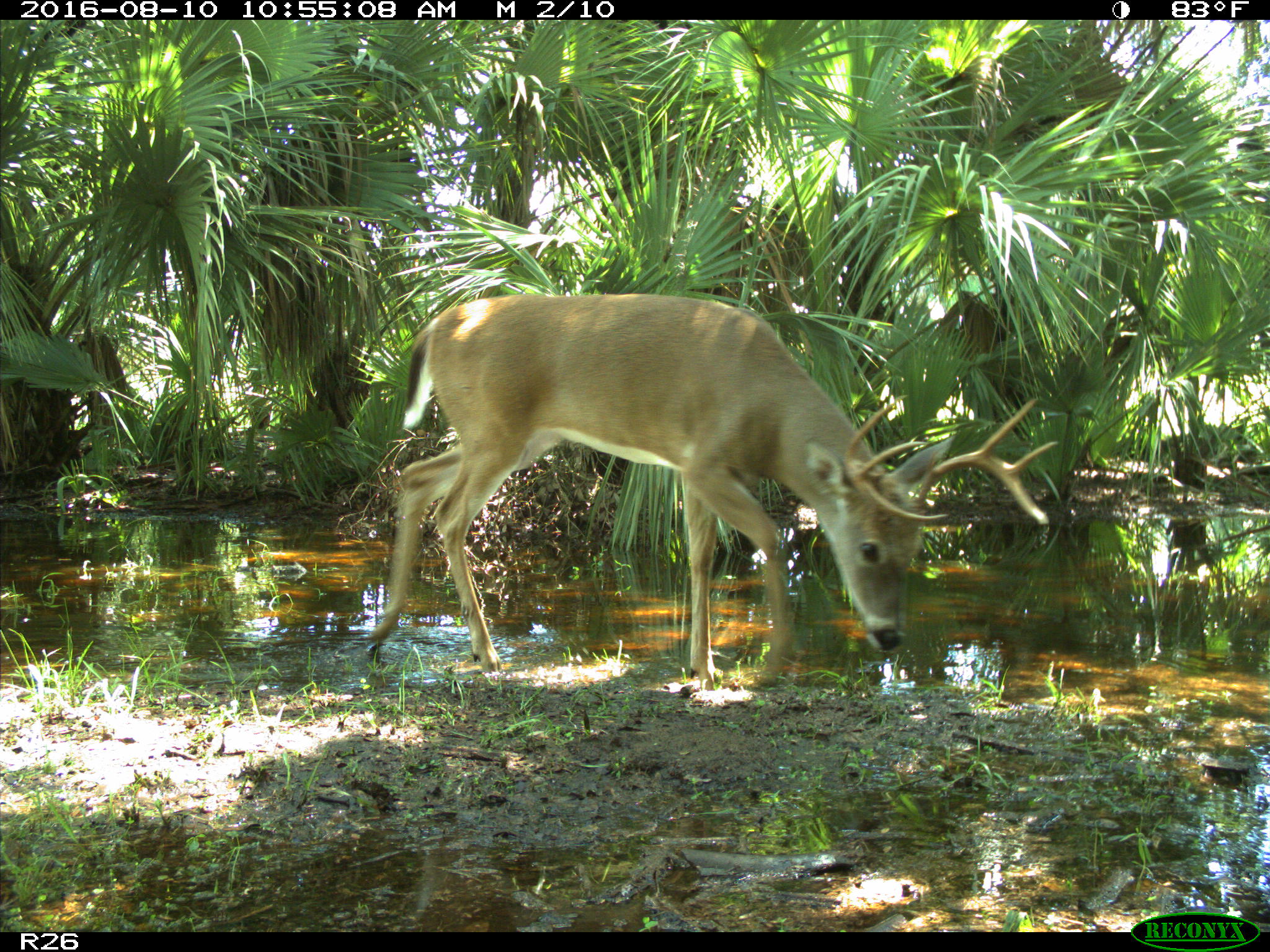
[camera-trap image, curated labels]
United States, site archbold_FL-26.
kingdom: Animalia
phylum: Chordata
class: Mammalia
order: Artiodactyla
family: Cervidae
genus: Odocoileus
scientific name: Odocoileus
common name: deer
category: unidentified deer